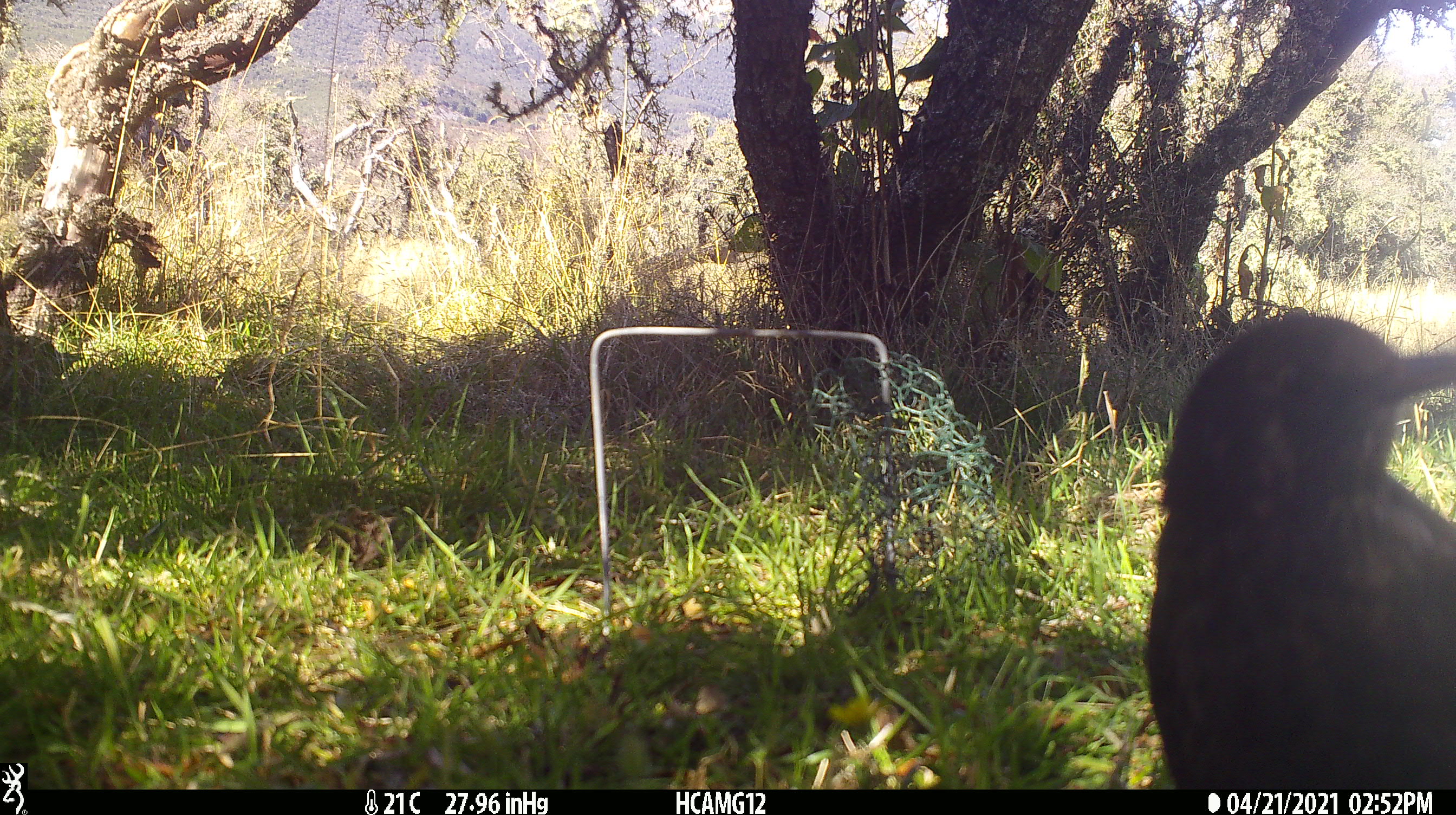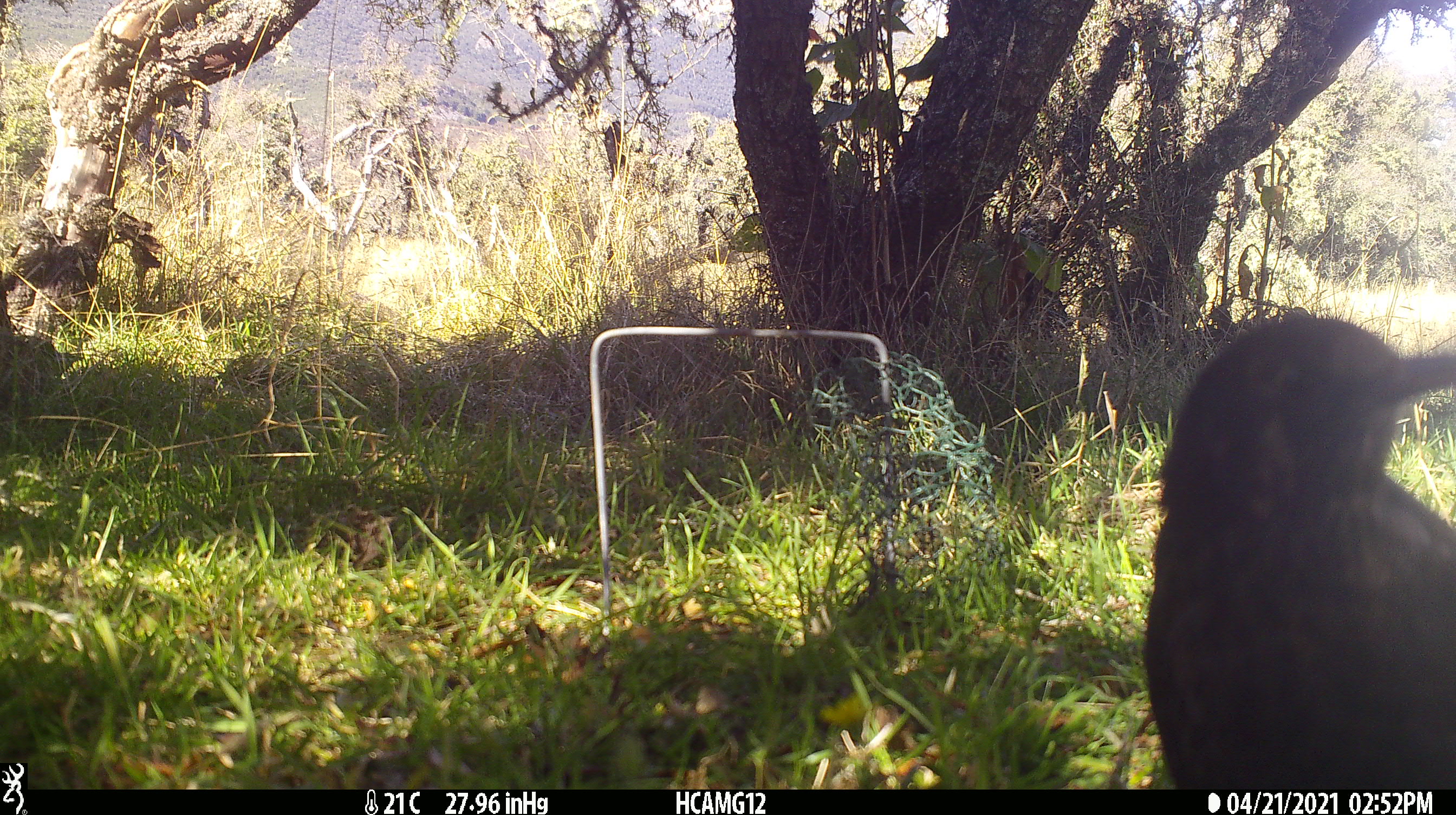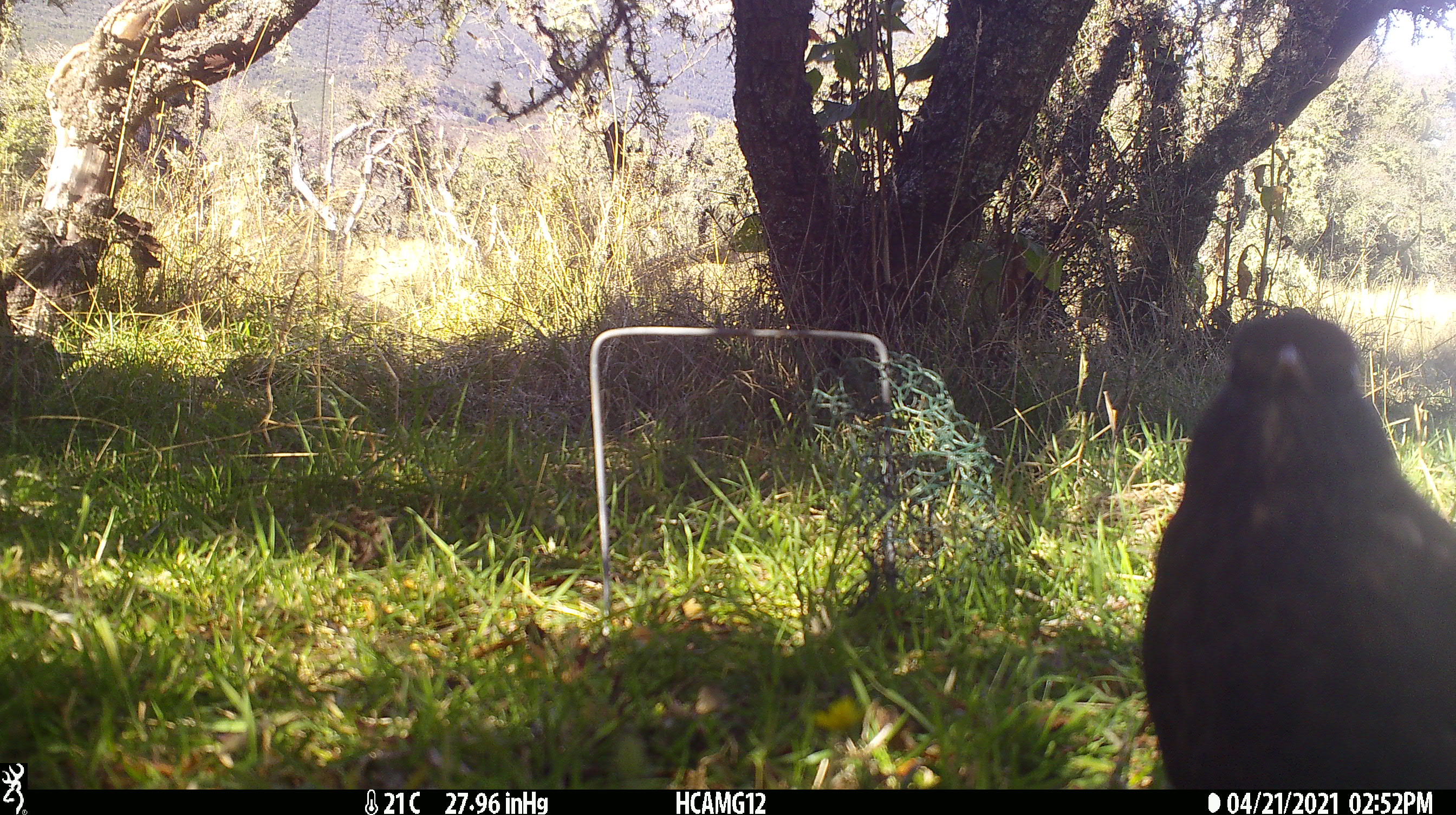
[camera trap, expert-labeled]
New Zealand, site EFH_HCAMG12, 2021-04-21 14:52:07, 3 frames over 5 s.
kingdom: Animalia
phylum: Chordata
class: Aves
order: Passeriformes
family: Turdidae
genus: Turdus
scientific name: Turdus merula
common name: eurasian blackbird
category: blackbird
Blackbird (eurasian blackbird) (Turdus merula).